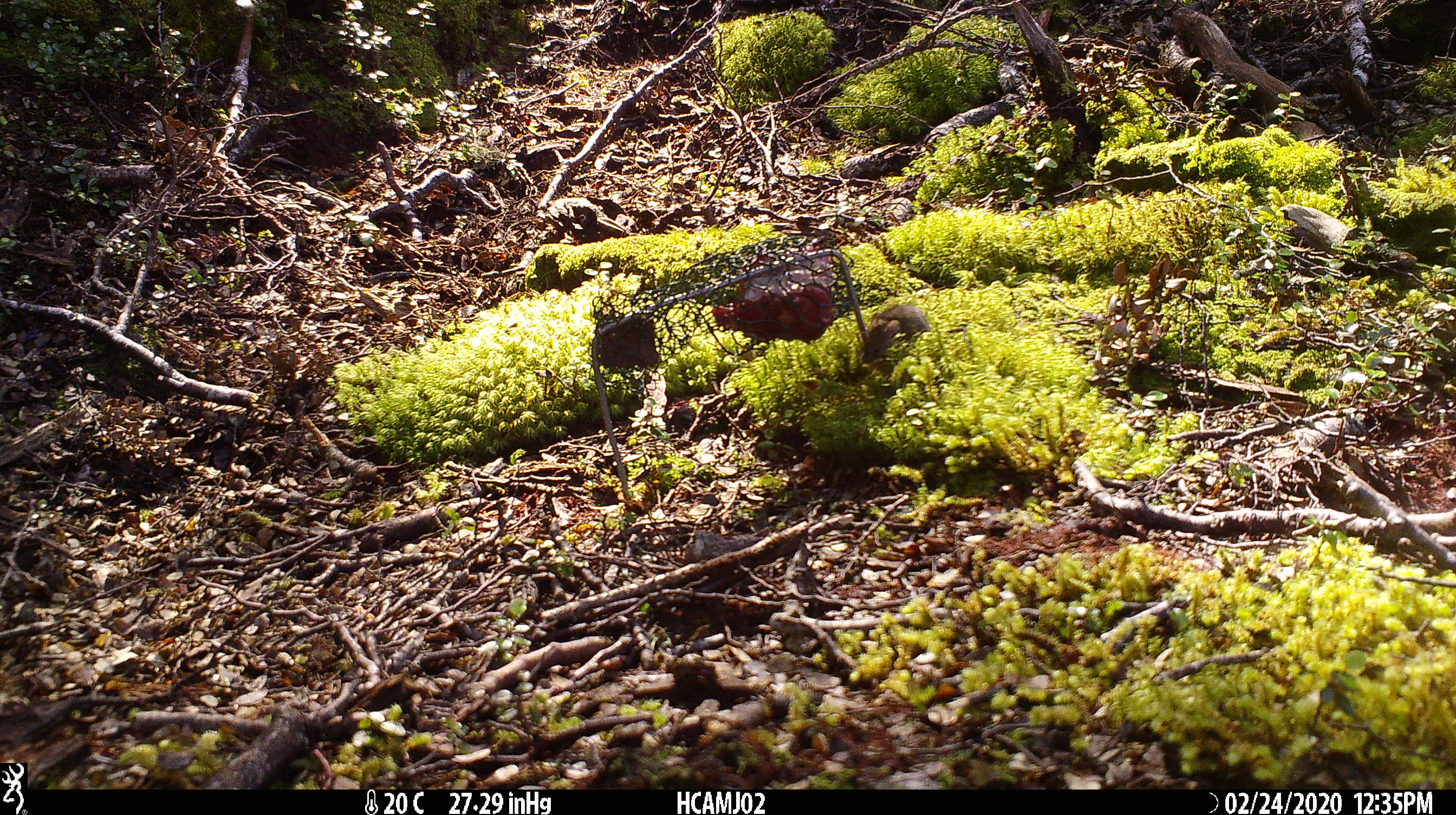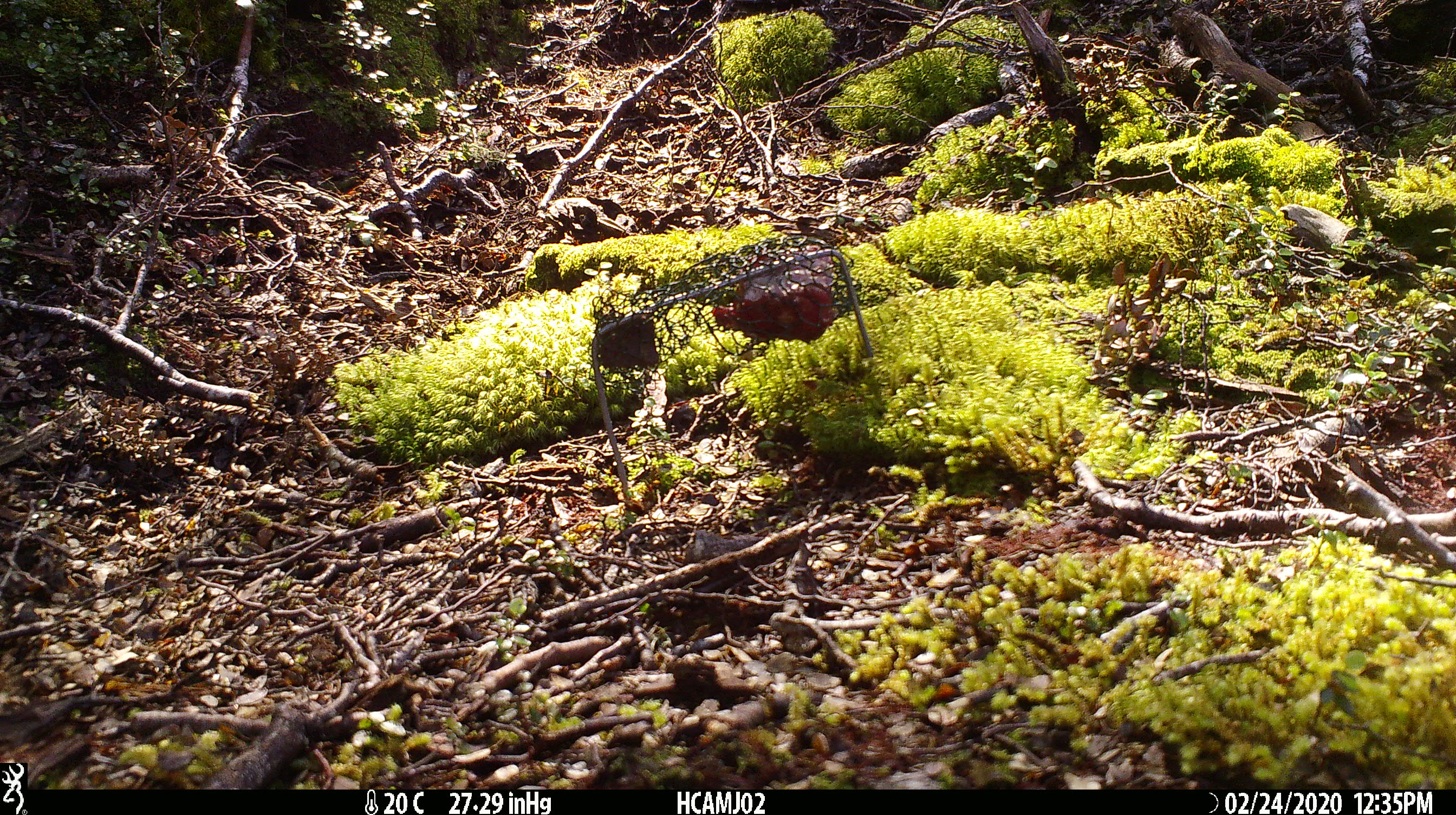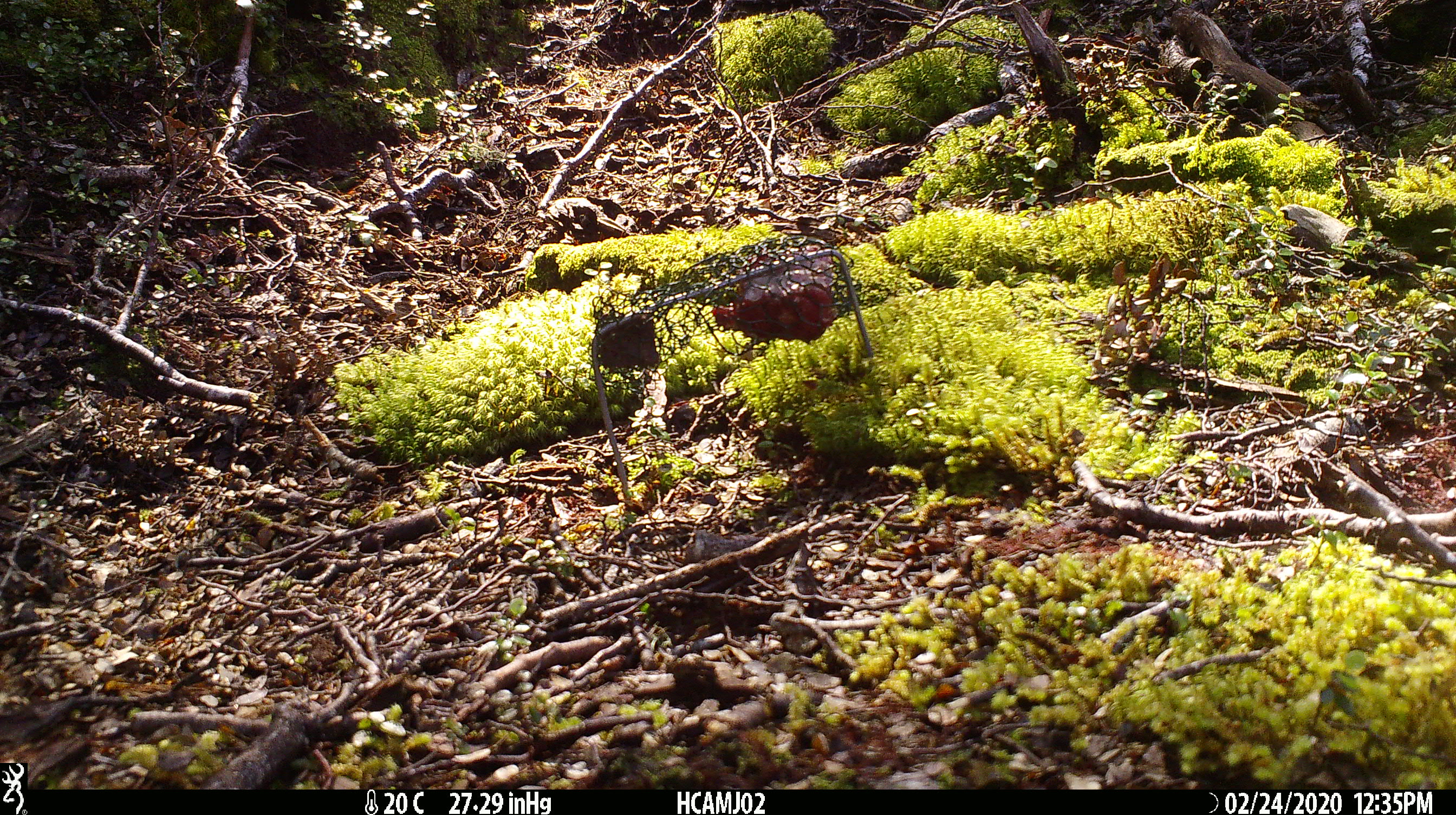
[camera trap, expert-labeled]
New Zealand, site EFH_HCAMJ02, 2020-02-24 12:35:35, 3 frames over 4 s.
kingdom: Animalia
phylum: Chordata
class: Mammalia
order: Rodentia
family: Muridae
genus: Mus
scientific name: Mus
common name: mouse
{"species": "mouse (Mus)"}